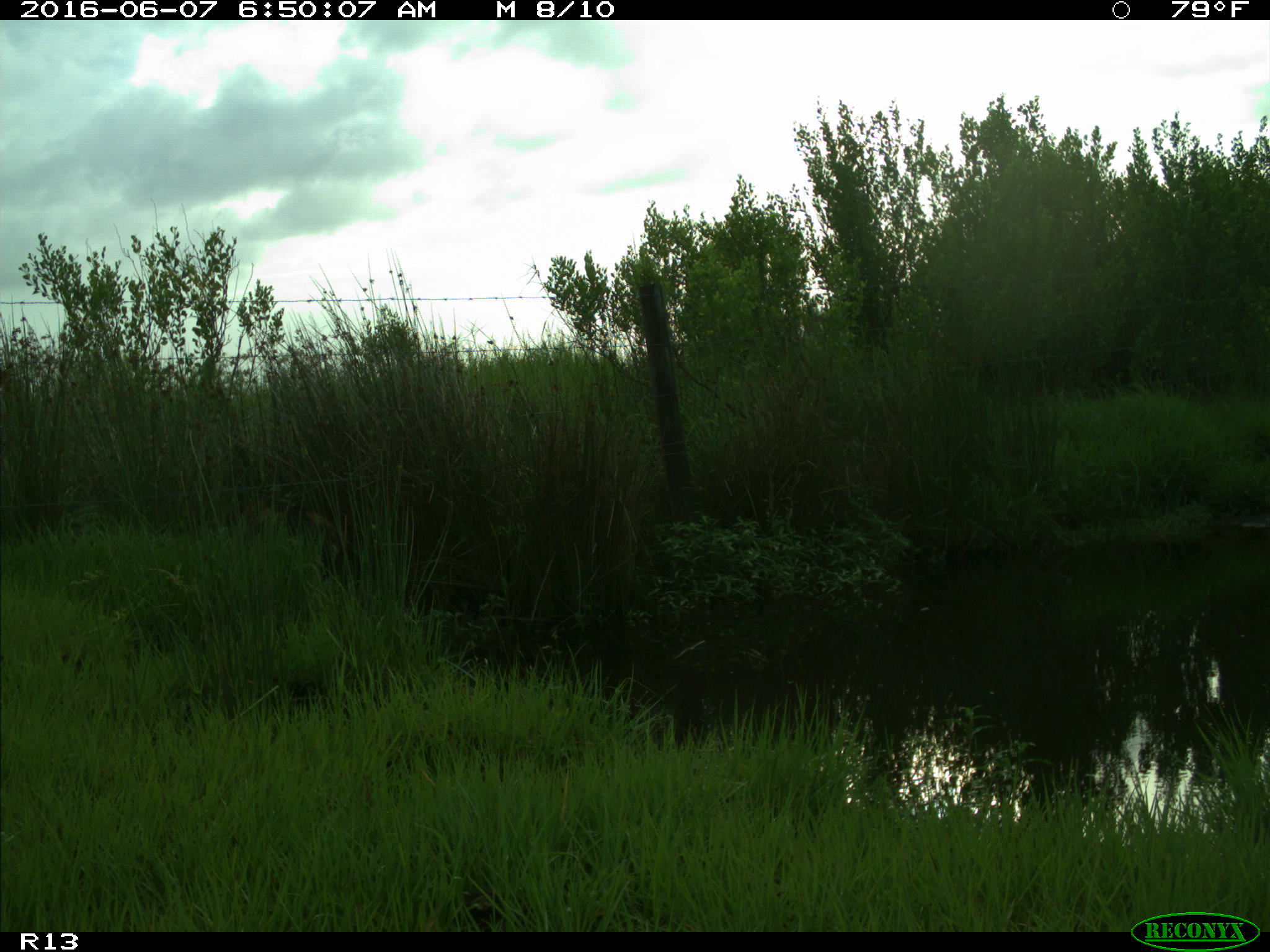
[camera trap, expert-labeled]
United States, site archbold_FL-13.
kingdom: Animalia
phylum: Chordata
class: Mammalia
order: Artiodactyla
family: Suidae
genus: Sus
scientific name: Sus scrofa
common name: wild boar